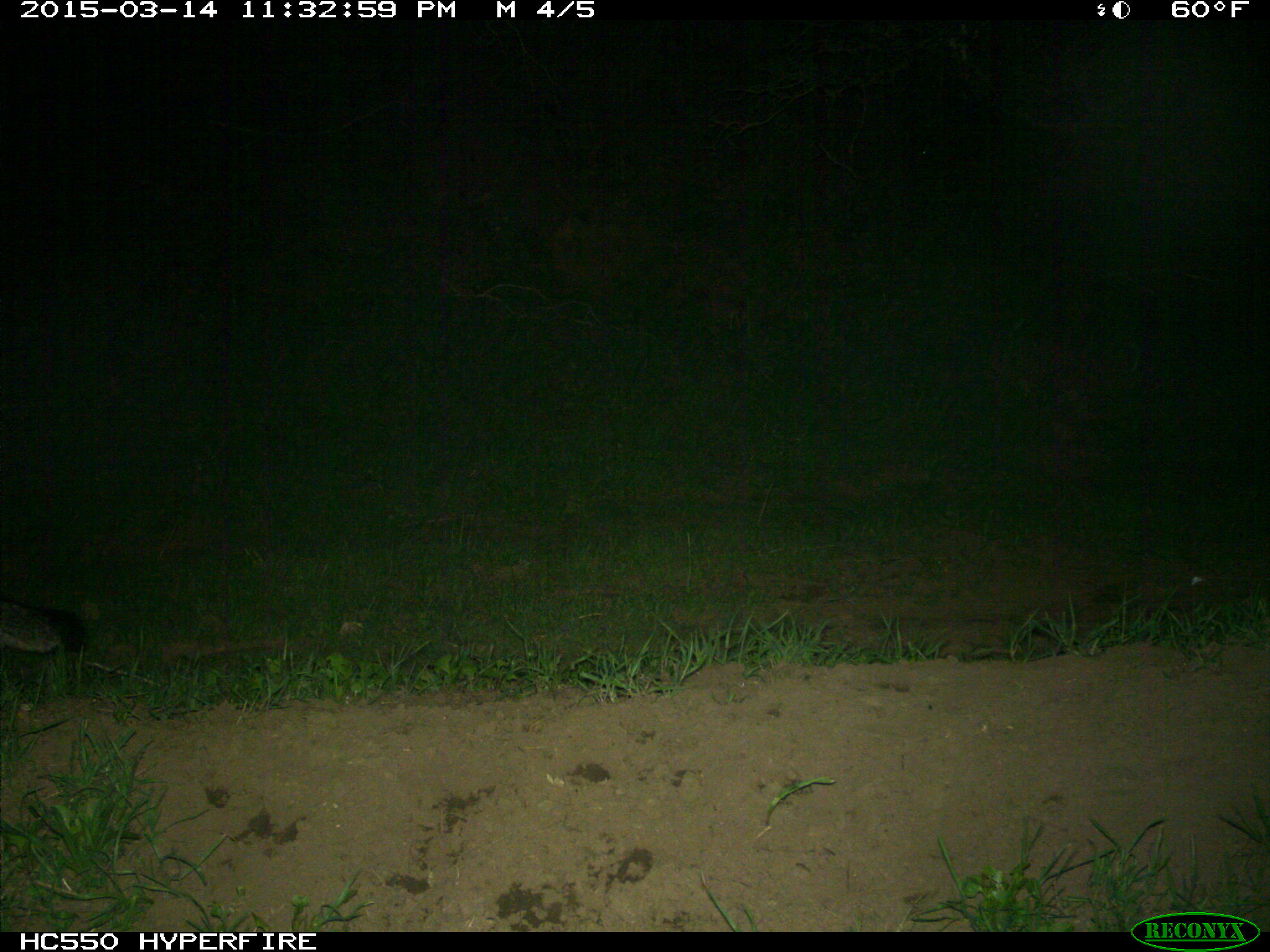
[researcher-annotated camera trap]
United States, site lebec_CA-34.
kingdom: Animalia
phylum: Chordata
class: Mammalia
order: Carnivora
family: Canidae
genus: Urocyon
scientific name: Urocyon cinereoargenteus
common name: gray fox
Urocyon cinereoargenteus (gray fox).